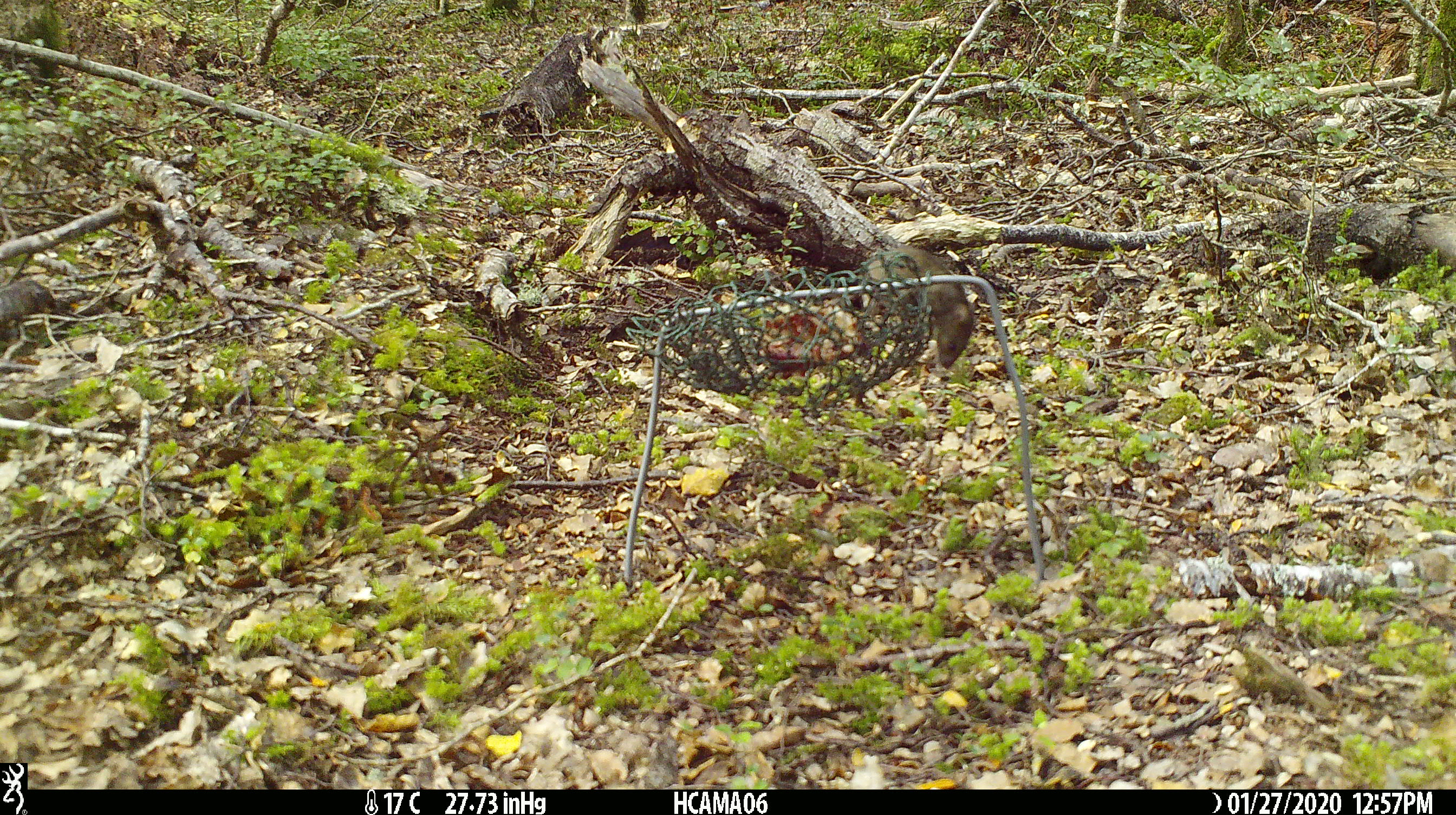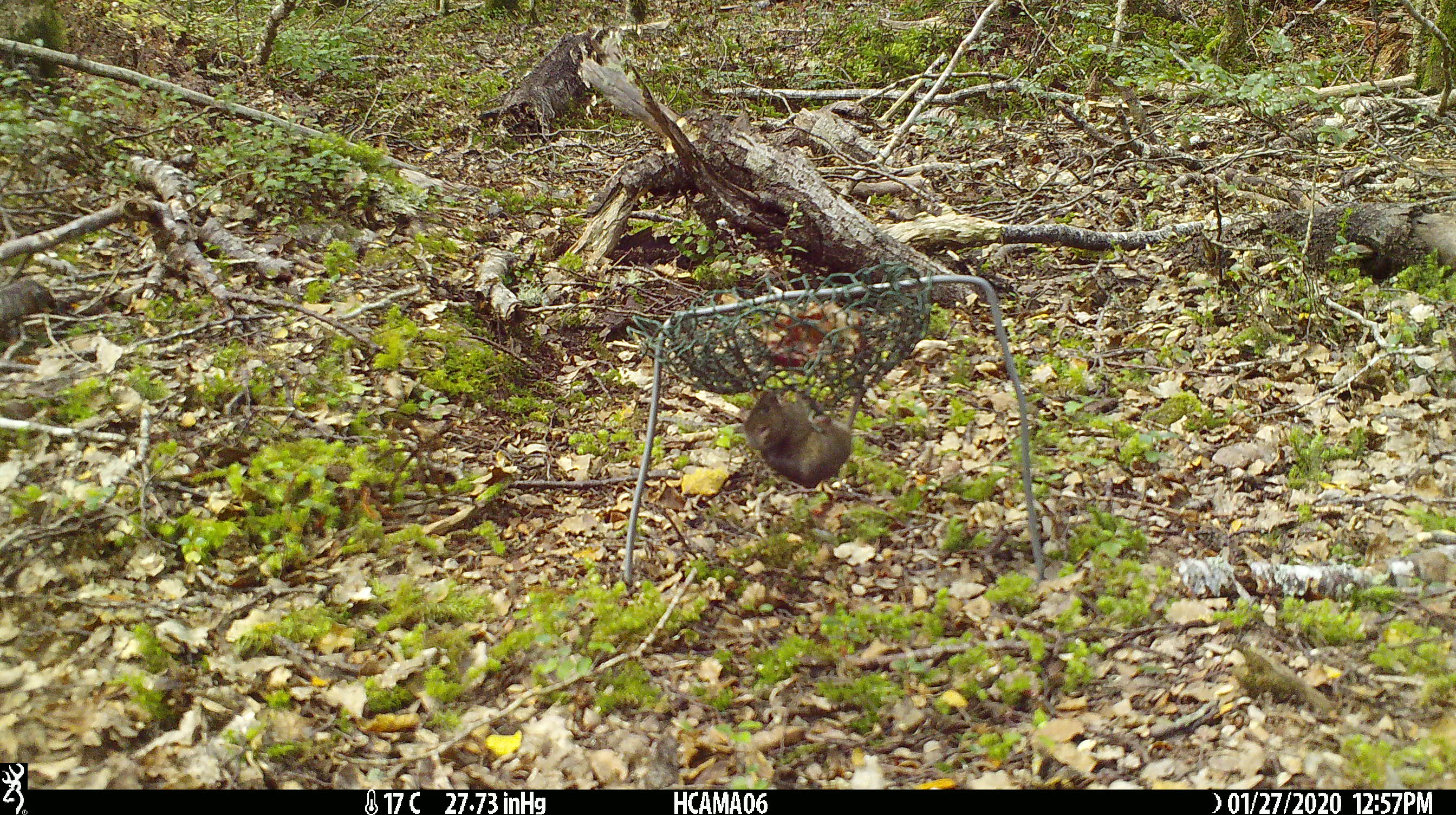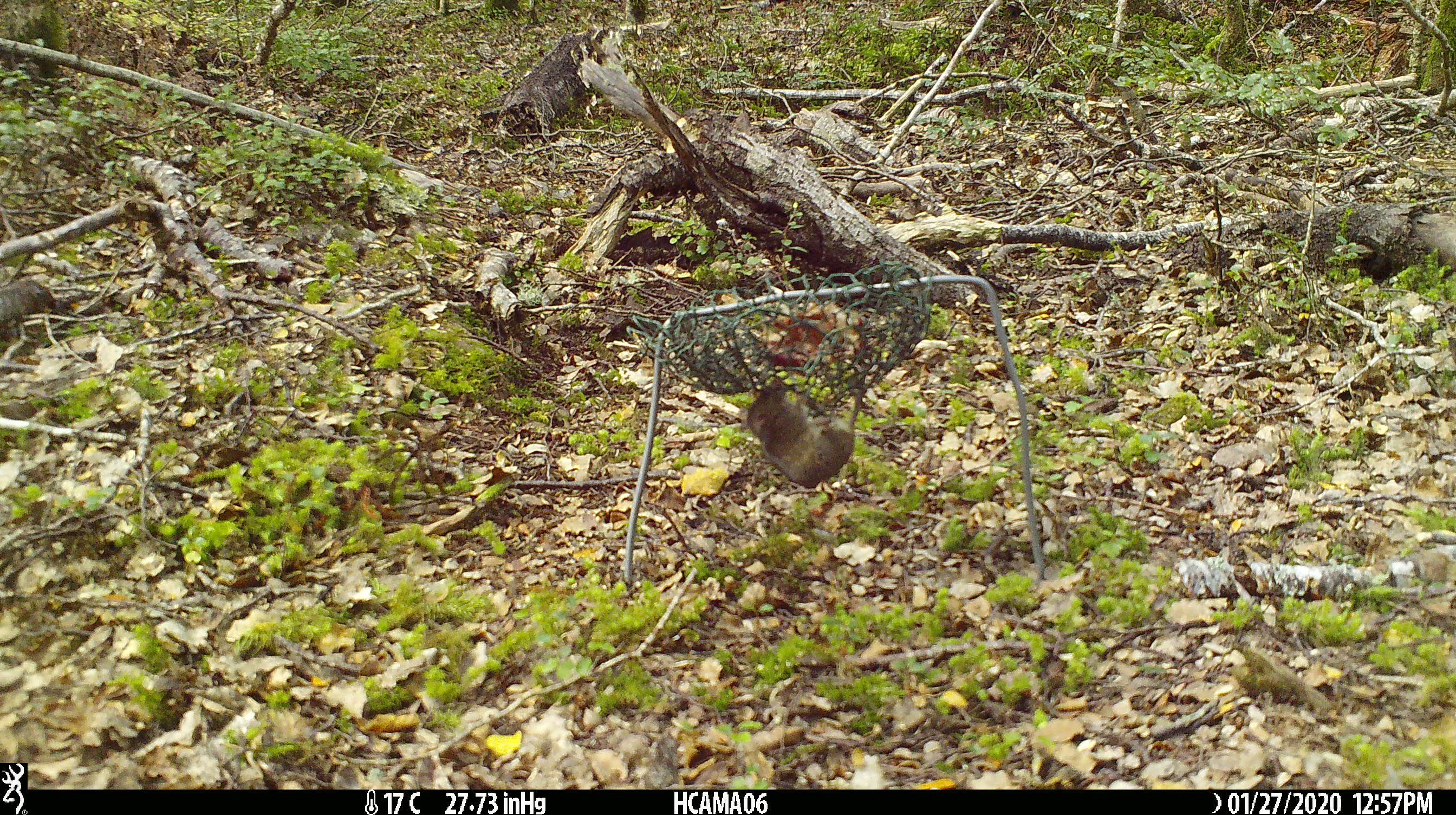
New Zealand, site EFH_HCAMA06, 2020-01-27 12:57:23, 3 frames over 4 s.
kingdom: Animalia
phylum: Chordata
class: Mammalia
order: Rodentia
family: Muridae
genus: Mus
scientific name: Mus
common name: mouse